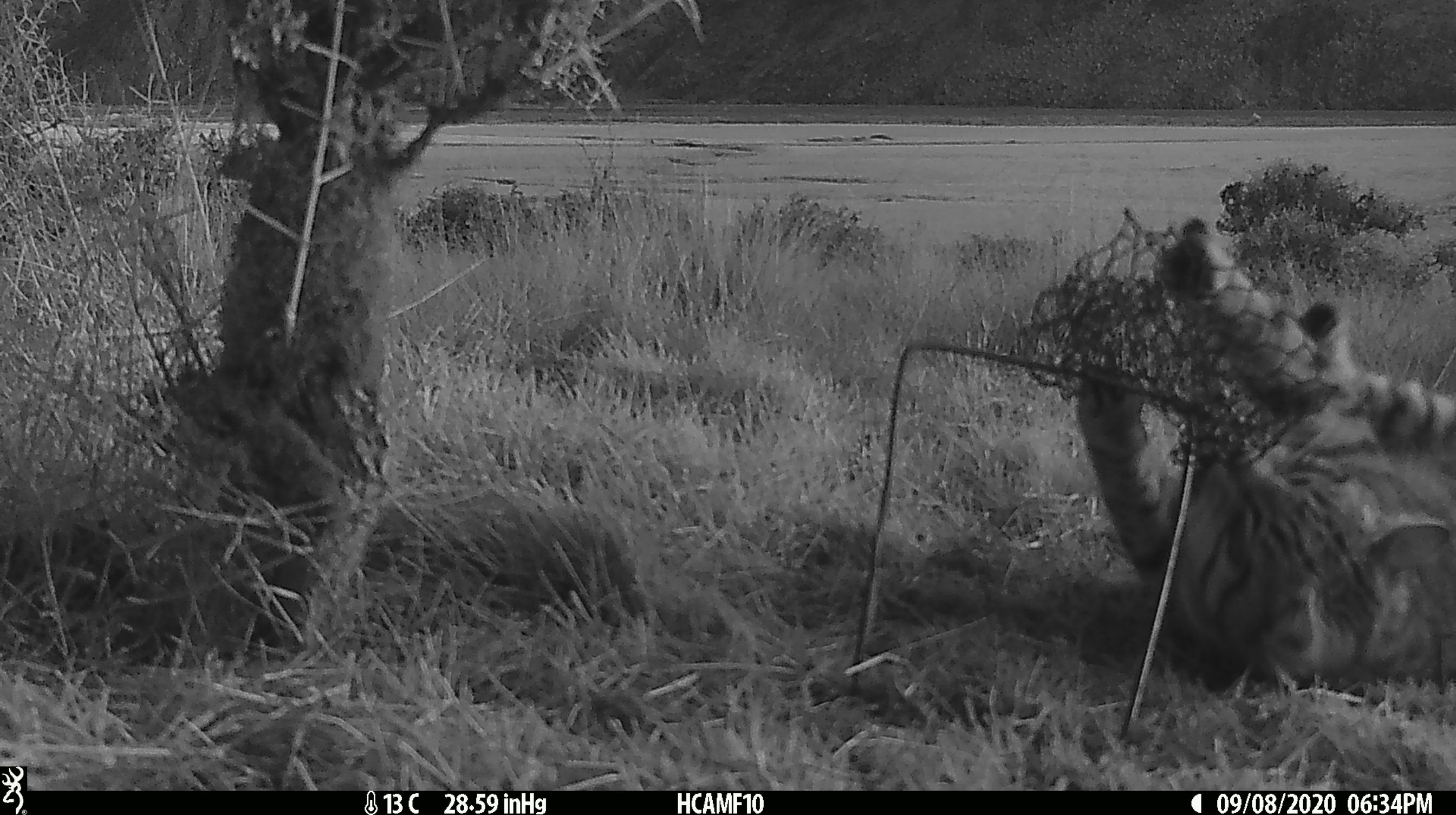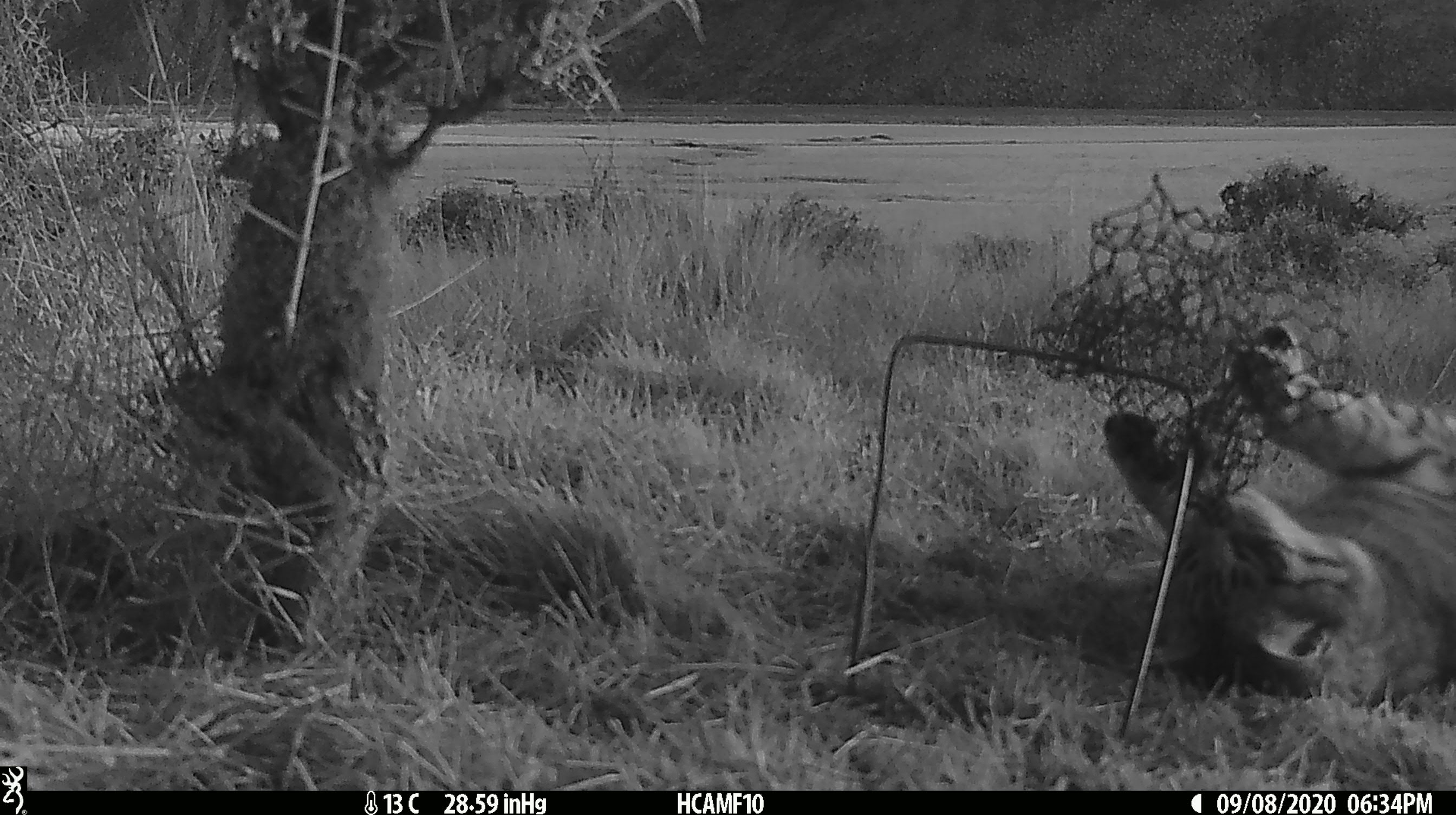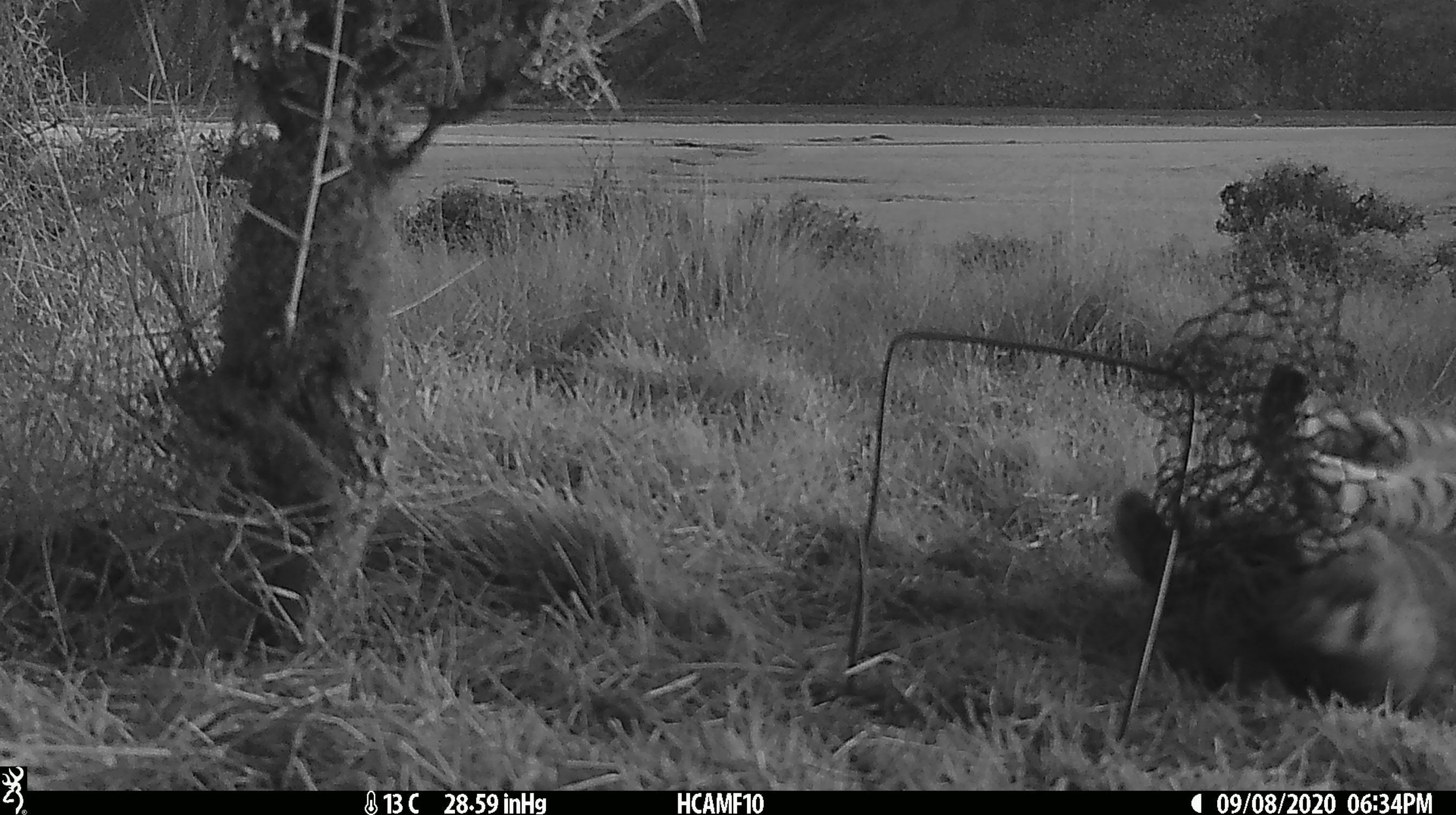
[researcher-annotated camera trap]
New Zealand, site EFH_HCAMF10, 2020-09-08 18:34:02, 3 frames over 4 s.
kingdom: Animalia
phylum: Chordata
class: Mammalia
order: Carnivora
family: Felidae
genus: Felis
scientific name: Felis catus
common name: domestic cat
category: cat